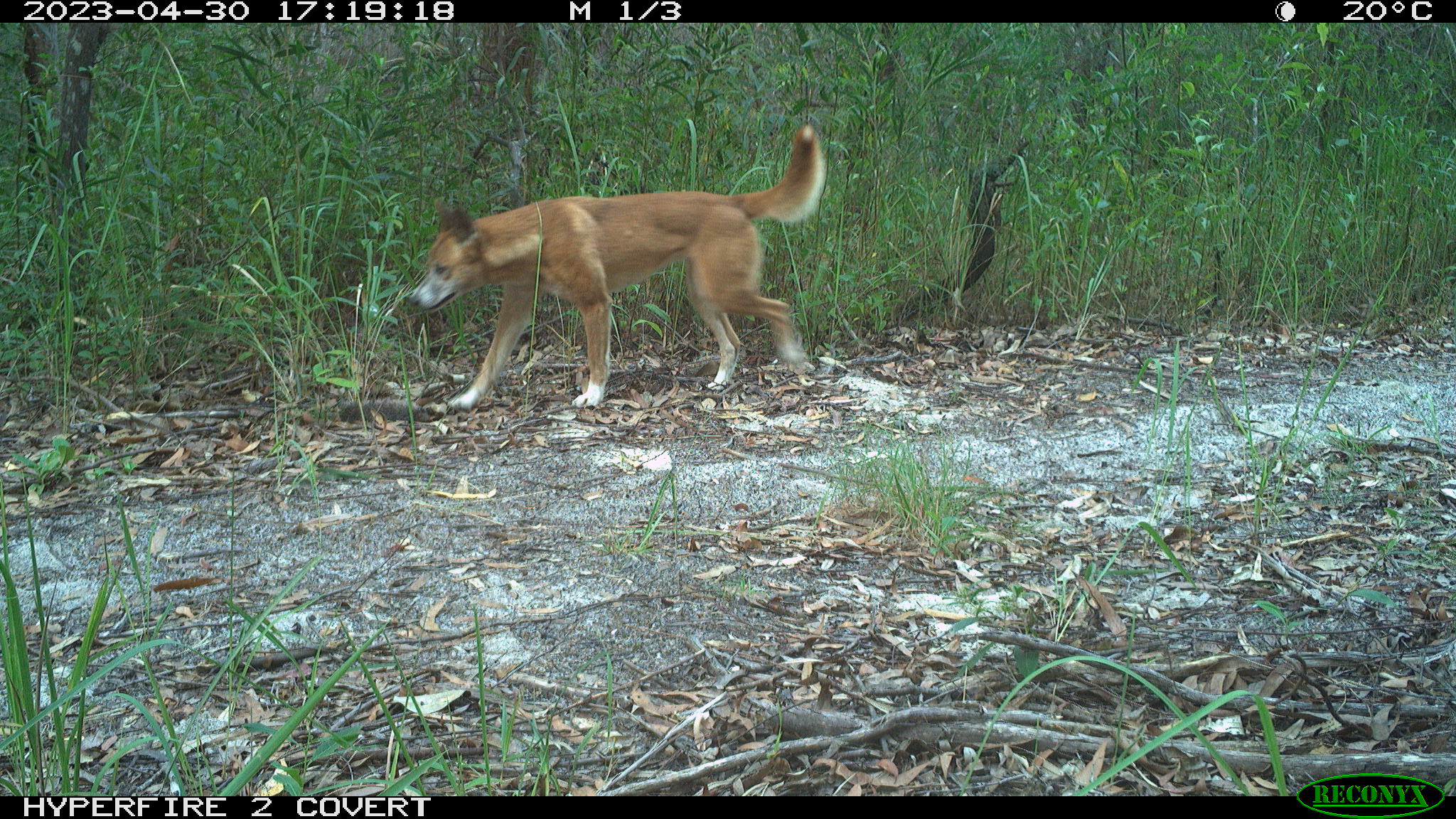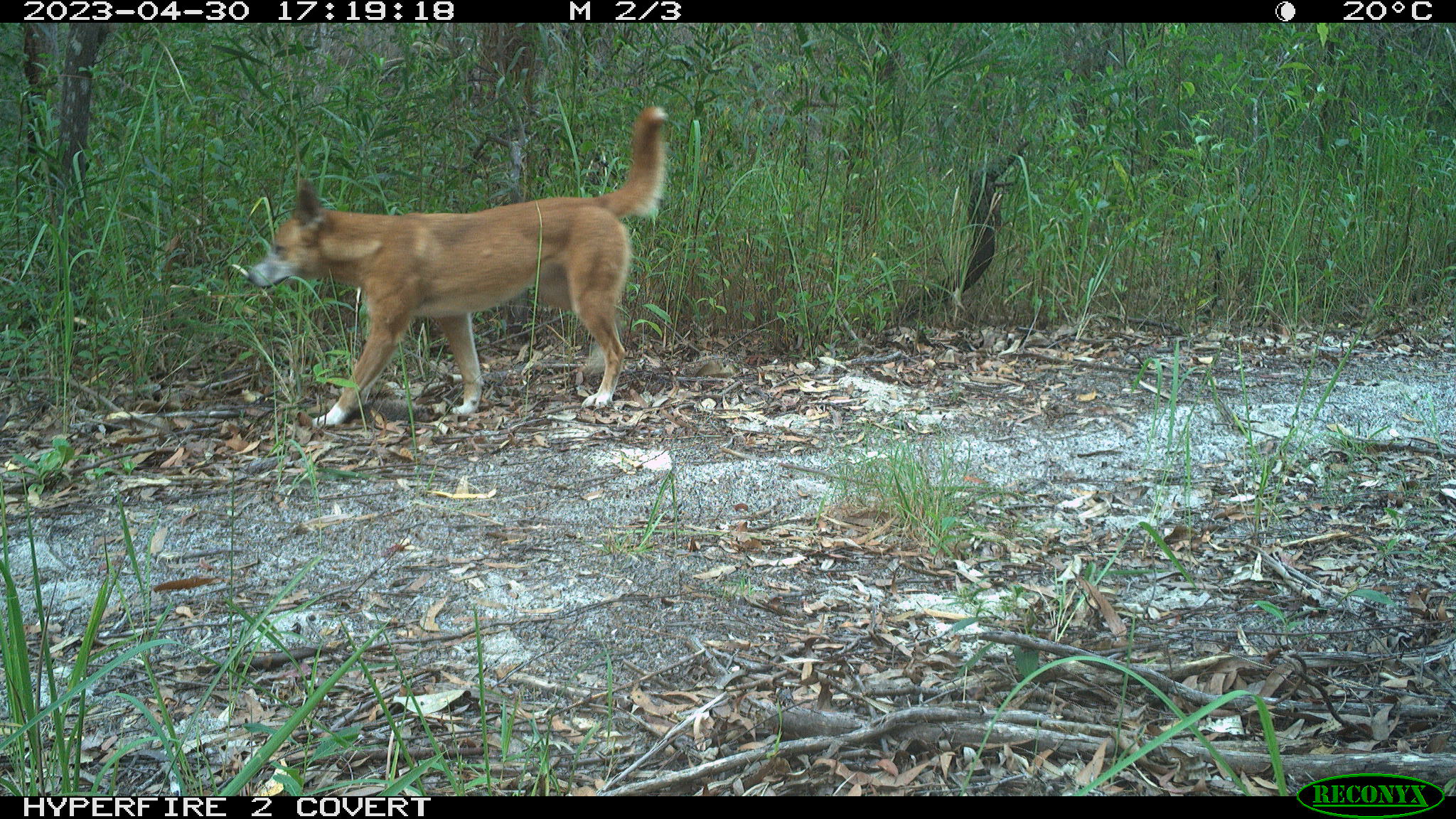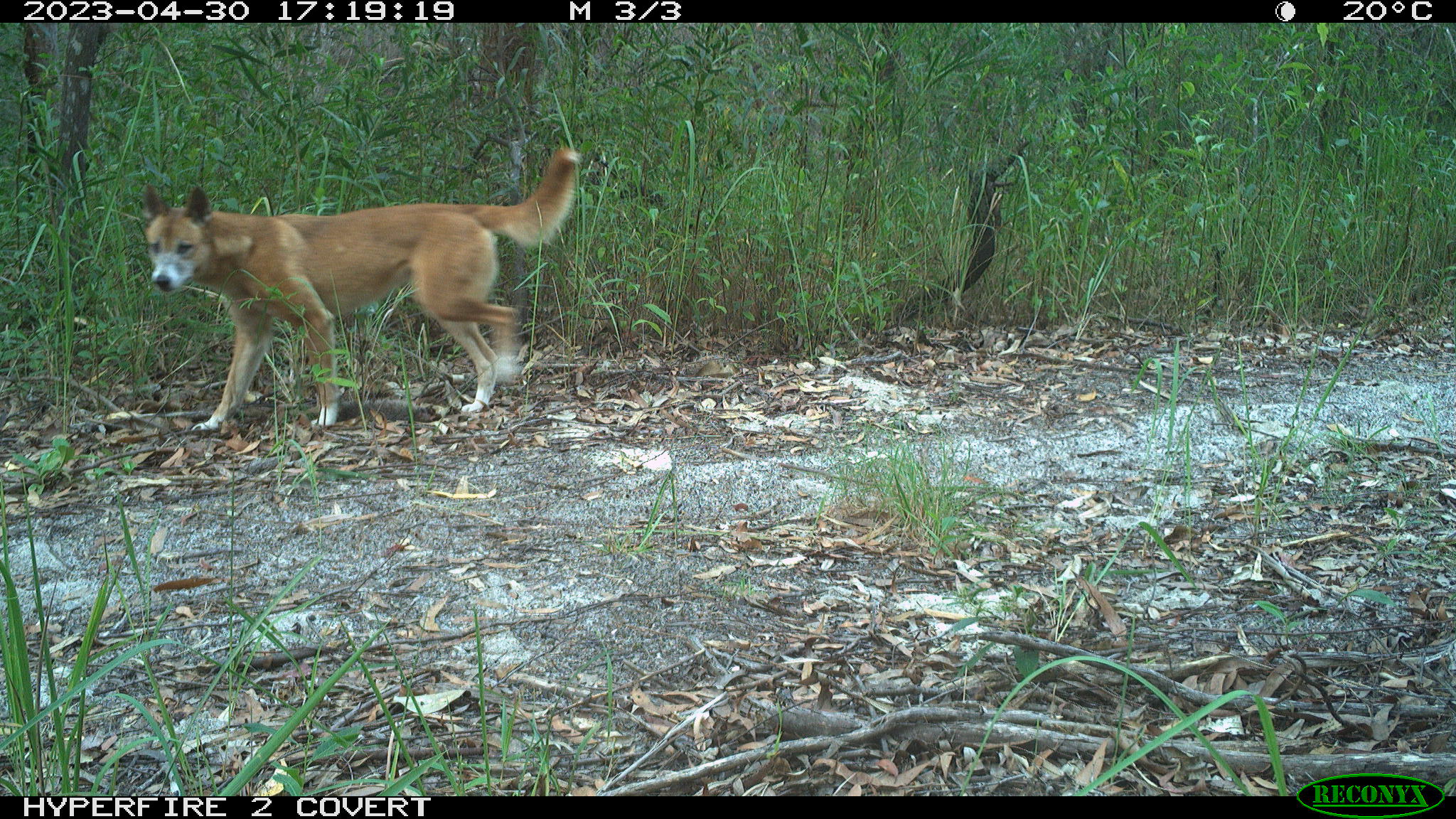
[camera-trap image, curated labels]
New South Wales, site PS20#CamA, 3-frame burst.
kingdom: Animalia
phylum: Chordata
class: Mammalia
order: Carnivora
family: Canidae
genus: Canis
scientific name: Canis familiaris dingo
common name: dingo